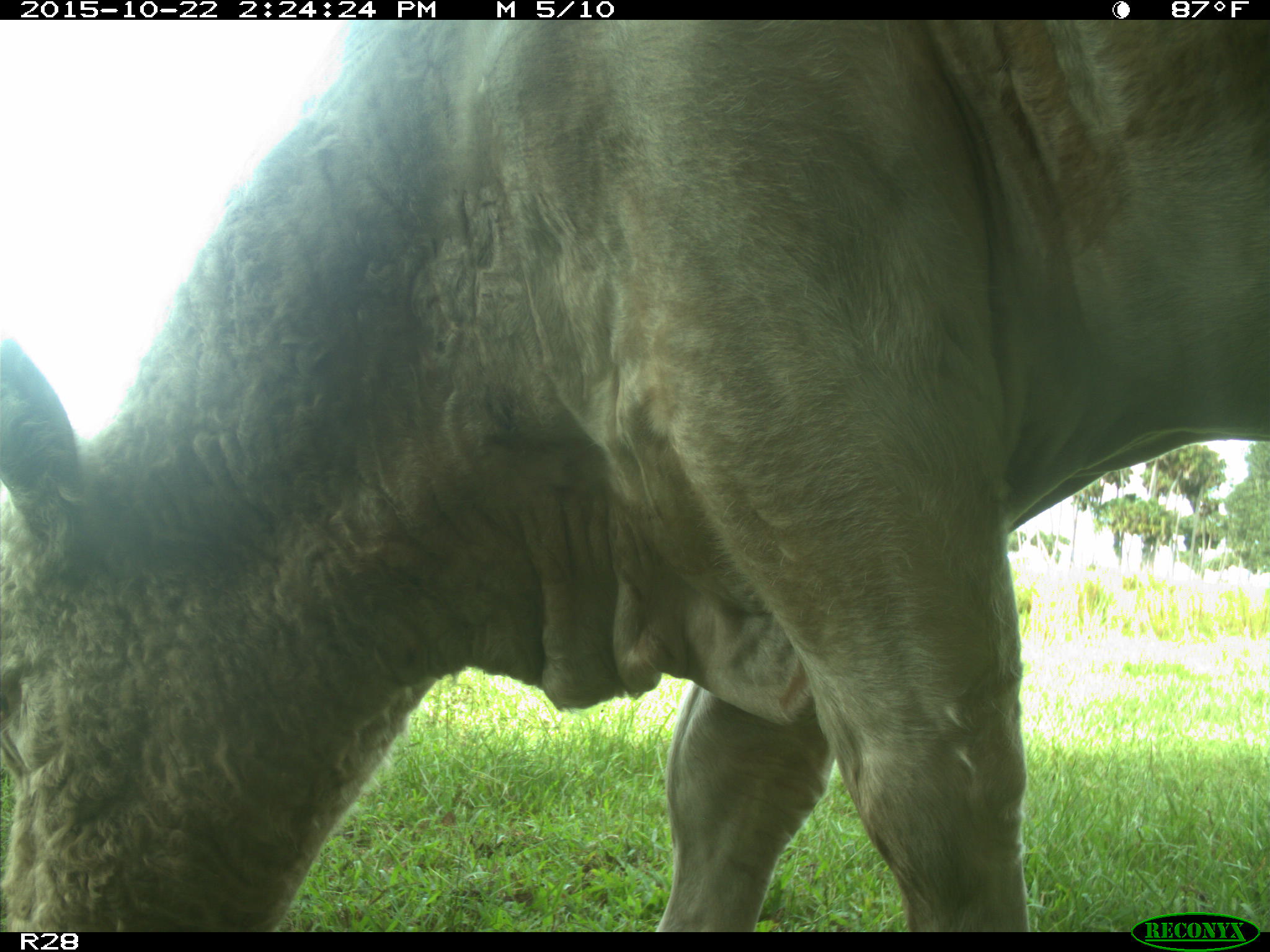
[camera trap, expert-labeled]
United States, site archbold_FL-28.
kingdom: Animalia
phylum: Chordata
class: Mammalia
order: Artiodactyla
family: Bovidae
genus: Bos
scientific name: Bos taurus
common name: domestic cow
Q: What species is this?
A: Bos taurus (domestic cow).